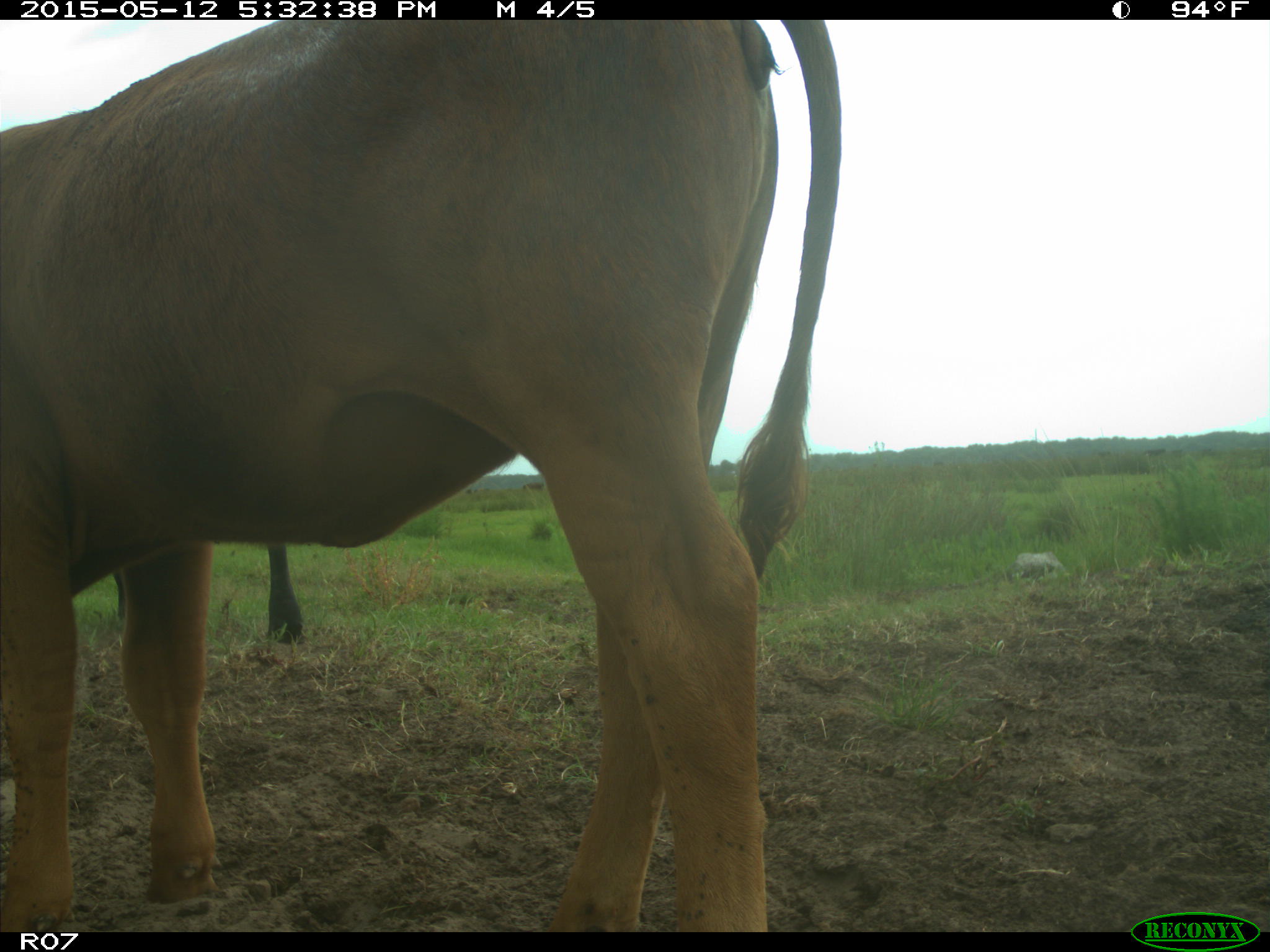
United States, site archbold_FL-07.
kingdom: Animalia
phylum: Chordata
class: Mammalia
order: Artiodactyla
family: Bovidae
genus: Bos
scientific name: Bos taurus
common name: domestic cow